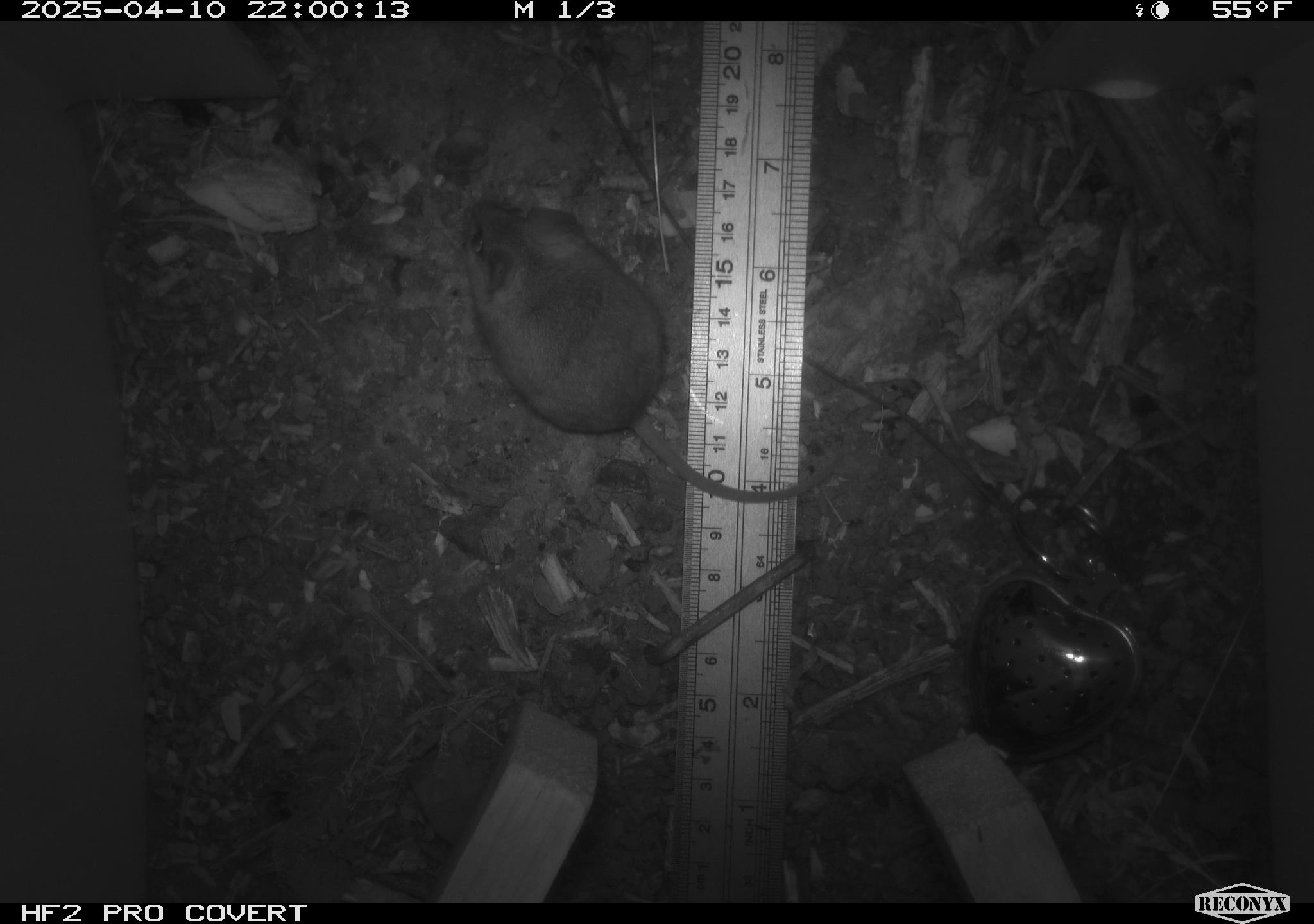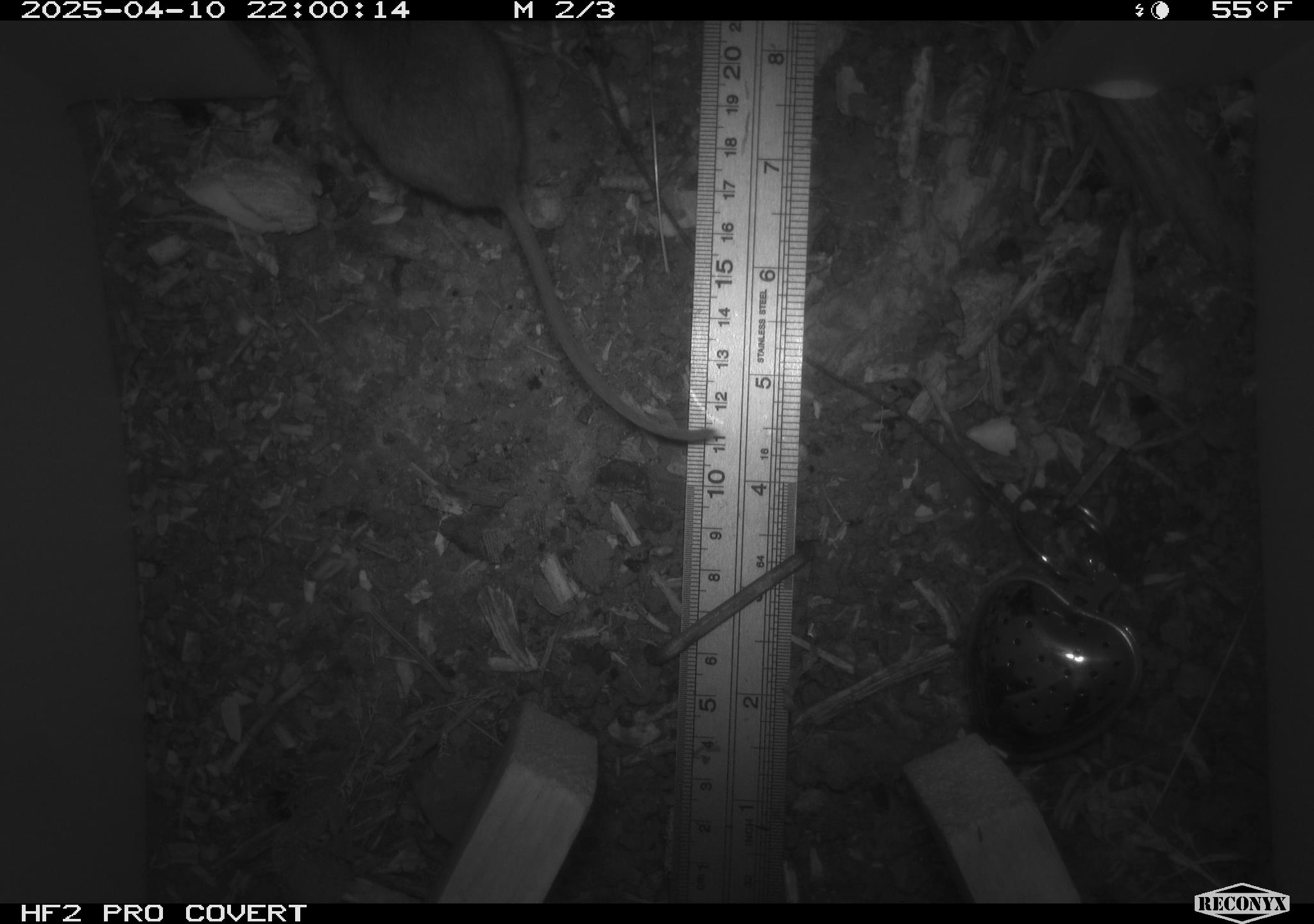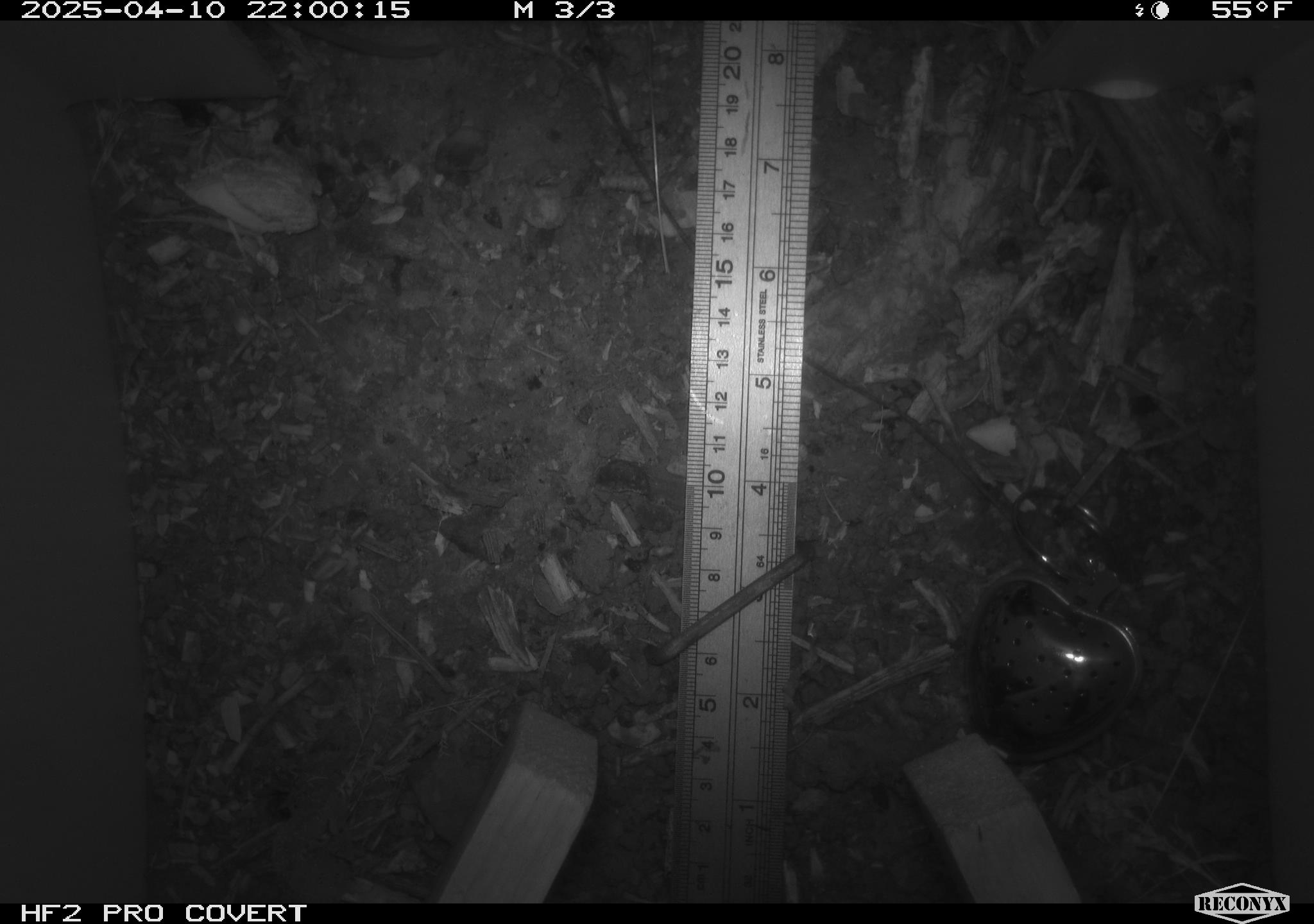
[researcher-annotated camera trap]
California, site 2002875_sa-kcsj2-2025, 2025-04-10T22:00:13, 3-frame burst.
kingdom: Animalia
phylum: Chordata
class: Mammalia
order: Rodentia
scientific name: Rodentia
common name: rodent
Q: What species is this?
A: Rodent (Rodentia).